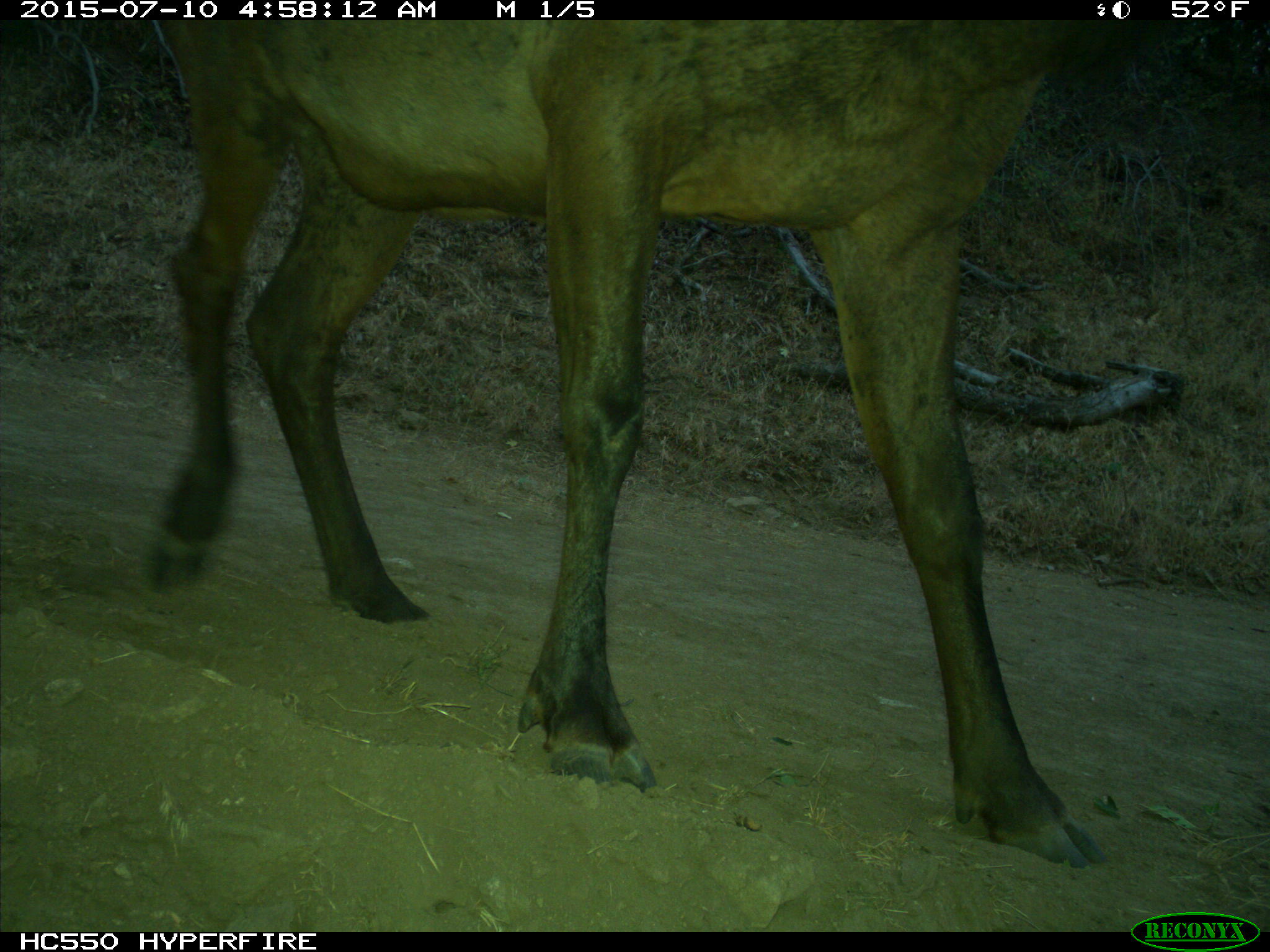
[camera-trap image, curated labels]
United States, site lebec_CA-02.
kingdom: Animalia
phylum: Chordata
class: Mammalia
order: Artiodactyla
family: Cervidae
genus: Cervus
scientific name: Cervus canadensis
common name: elk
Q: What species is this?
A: Cervus canadensis (elk).